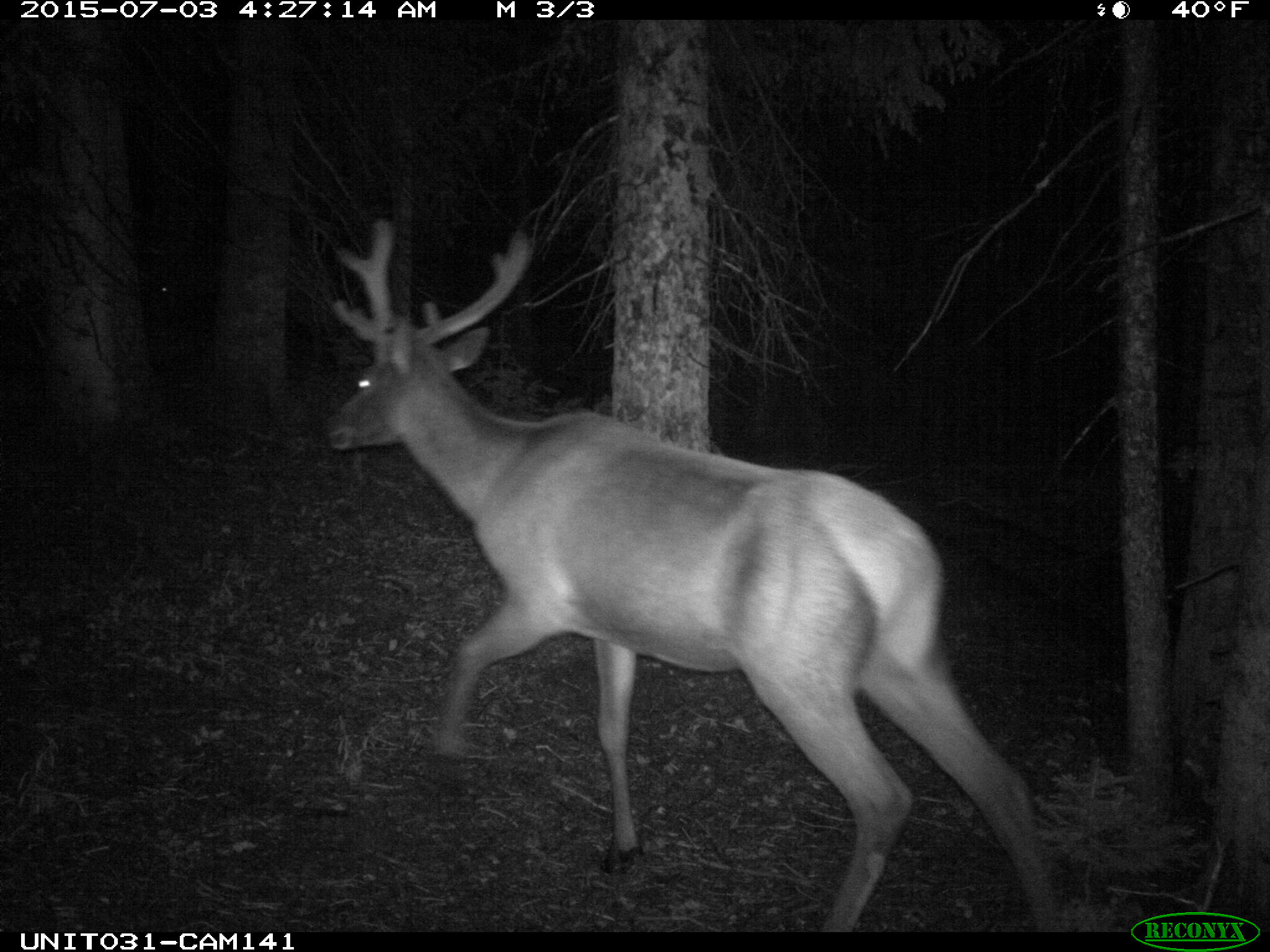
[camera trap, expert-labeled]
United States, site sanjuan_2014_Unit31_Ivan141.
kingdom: Animalia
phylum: Chordata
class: Mammalia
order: Artiodactyla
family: Cervidae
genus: Cervus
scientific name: Cervus elaphus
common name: red deer